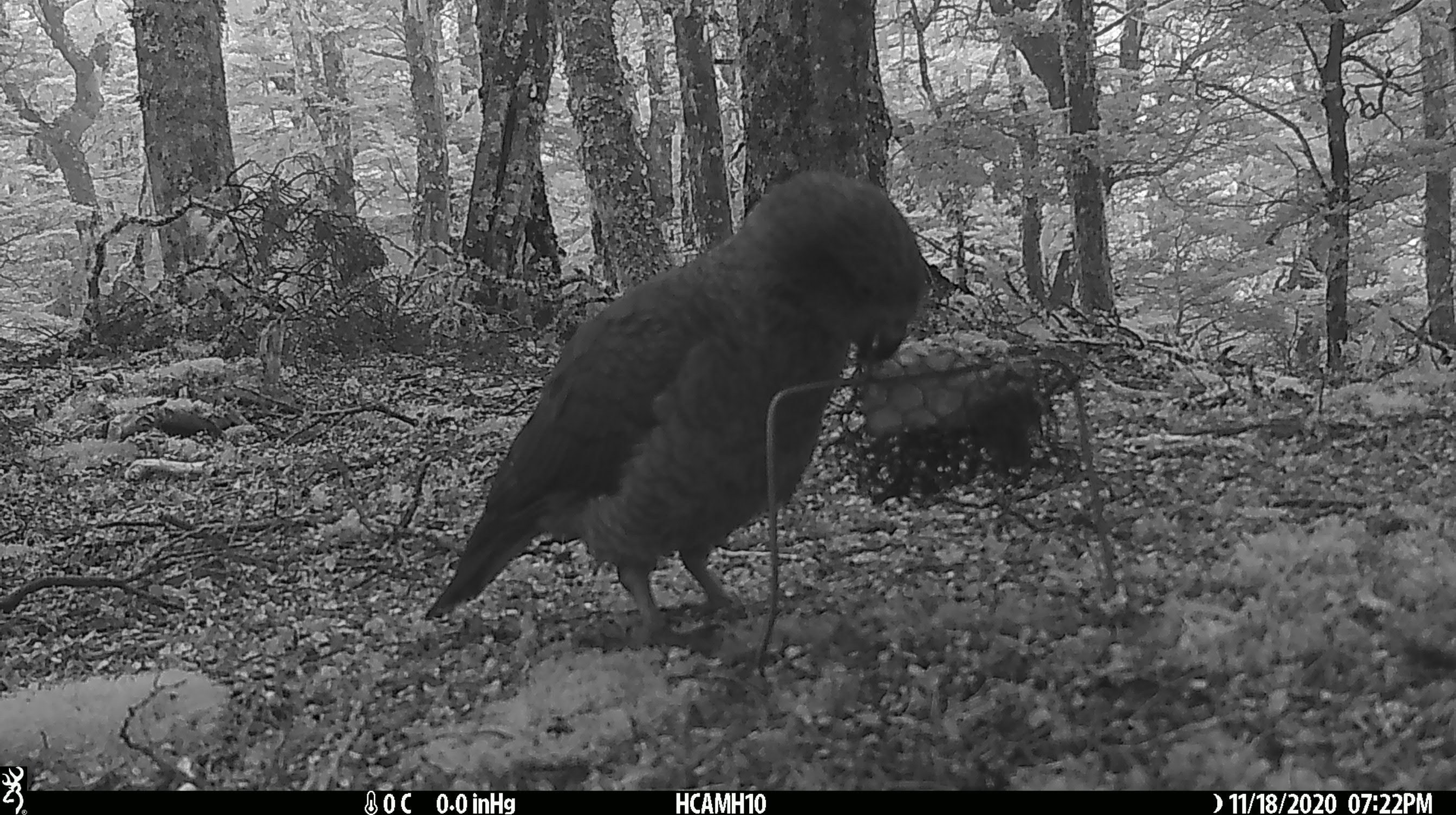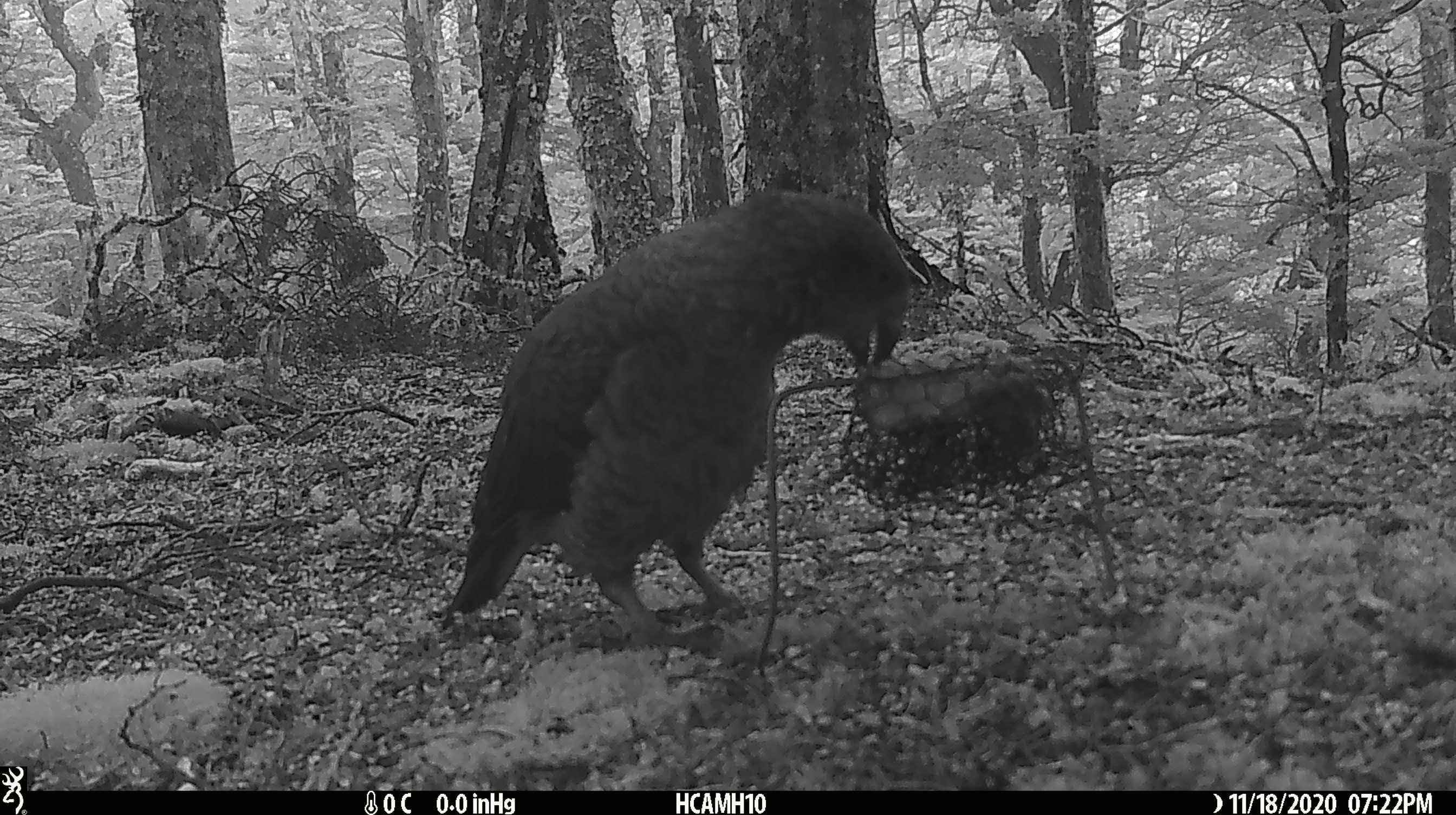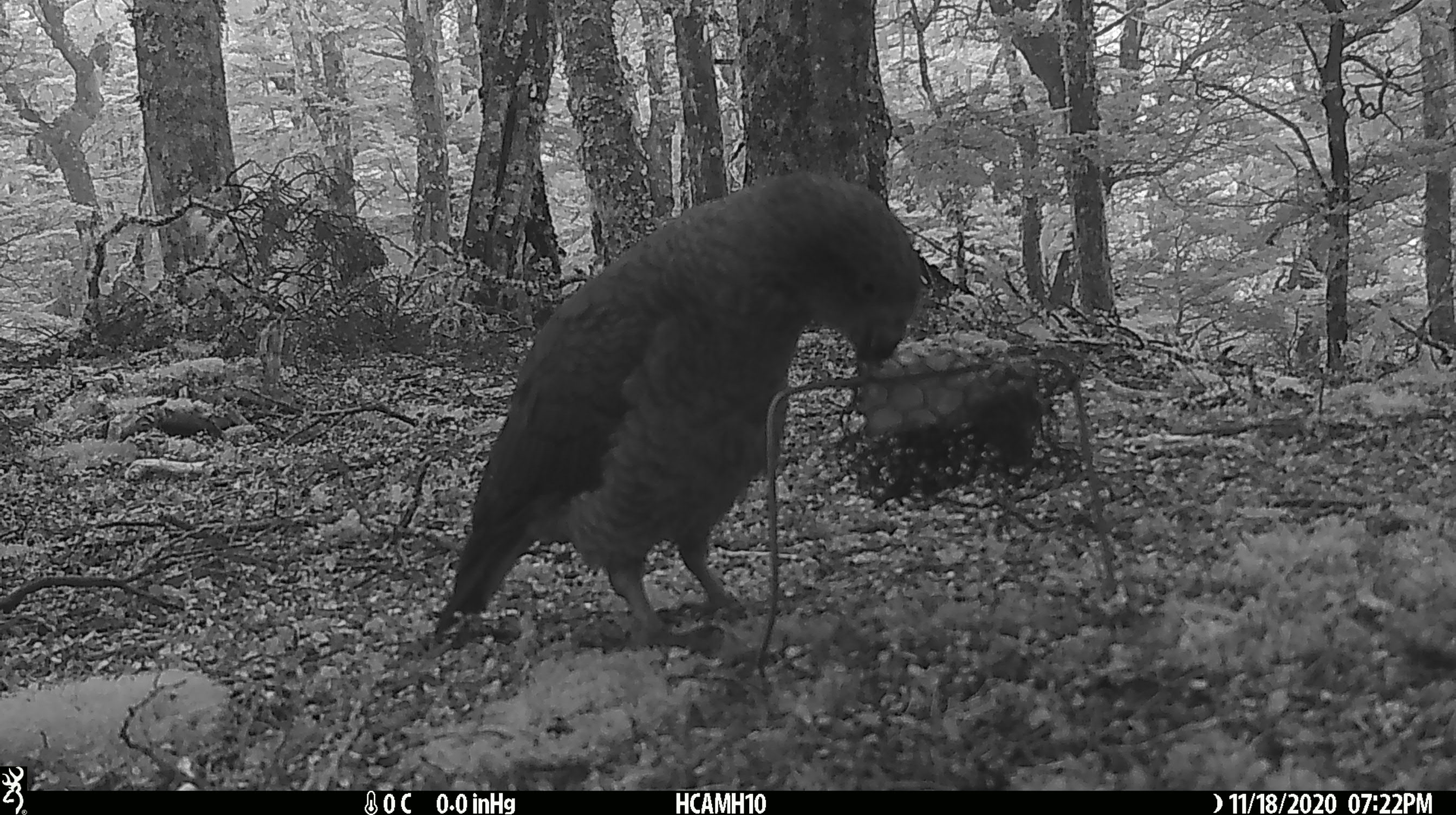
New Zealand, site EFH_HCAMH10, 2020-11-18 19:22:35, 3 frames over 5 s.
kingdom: Animalia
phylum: Chordata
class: Aves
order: Psittaciformes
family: Strigopidae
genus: Nestor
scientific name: Nestor notabilis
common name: kea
Kea (Nestor notabilis).